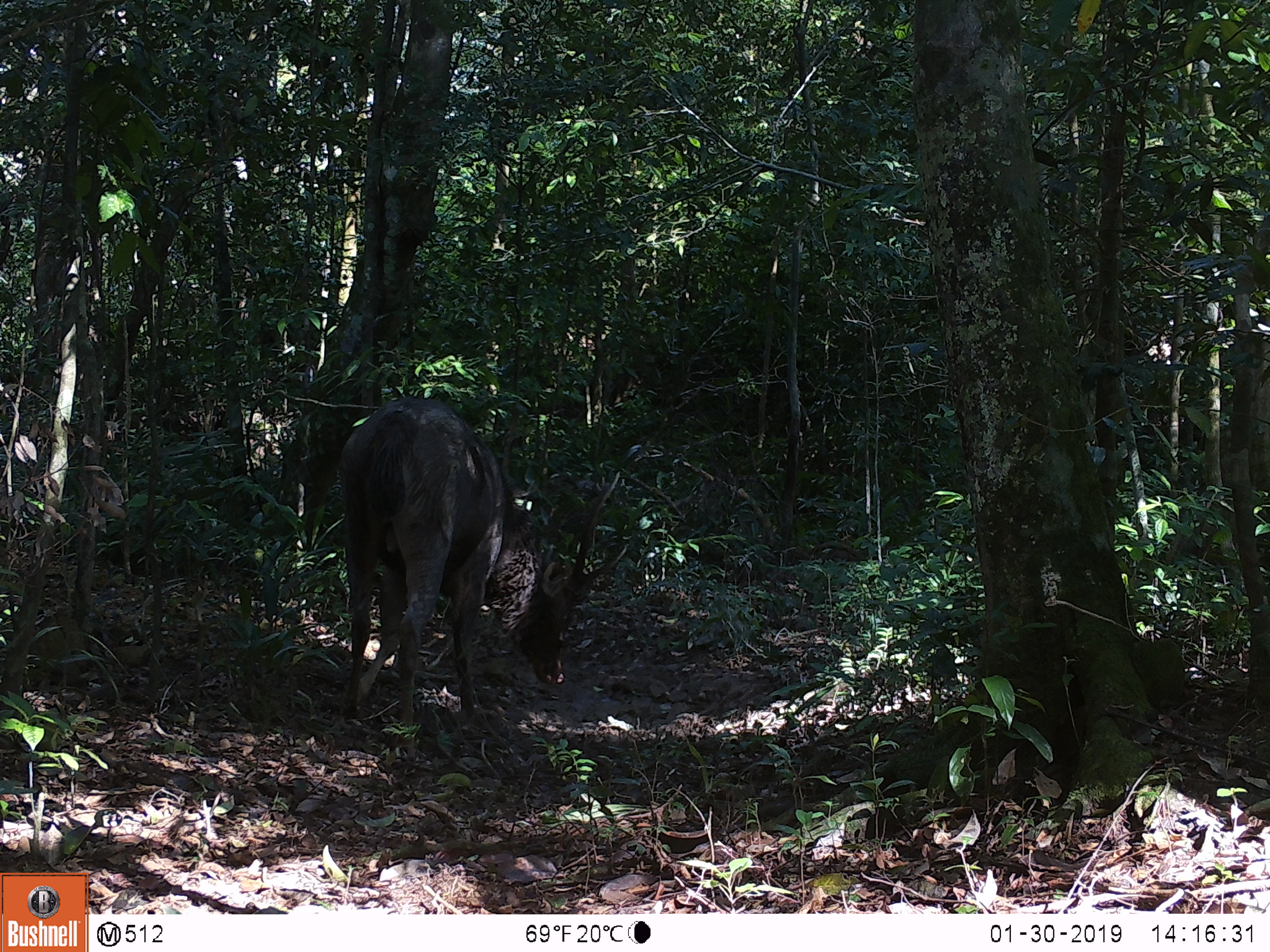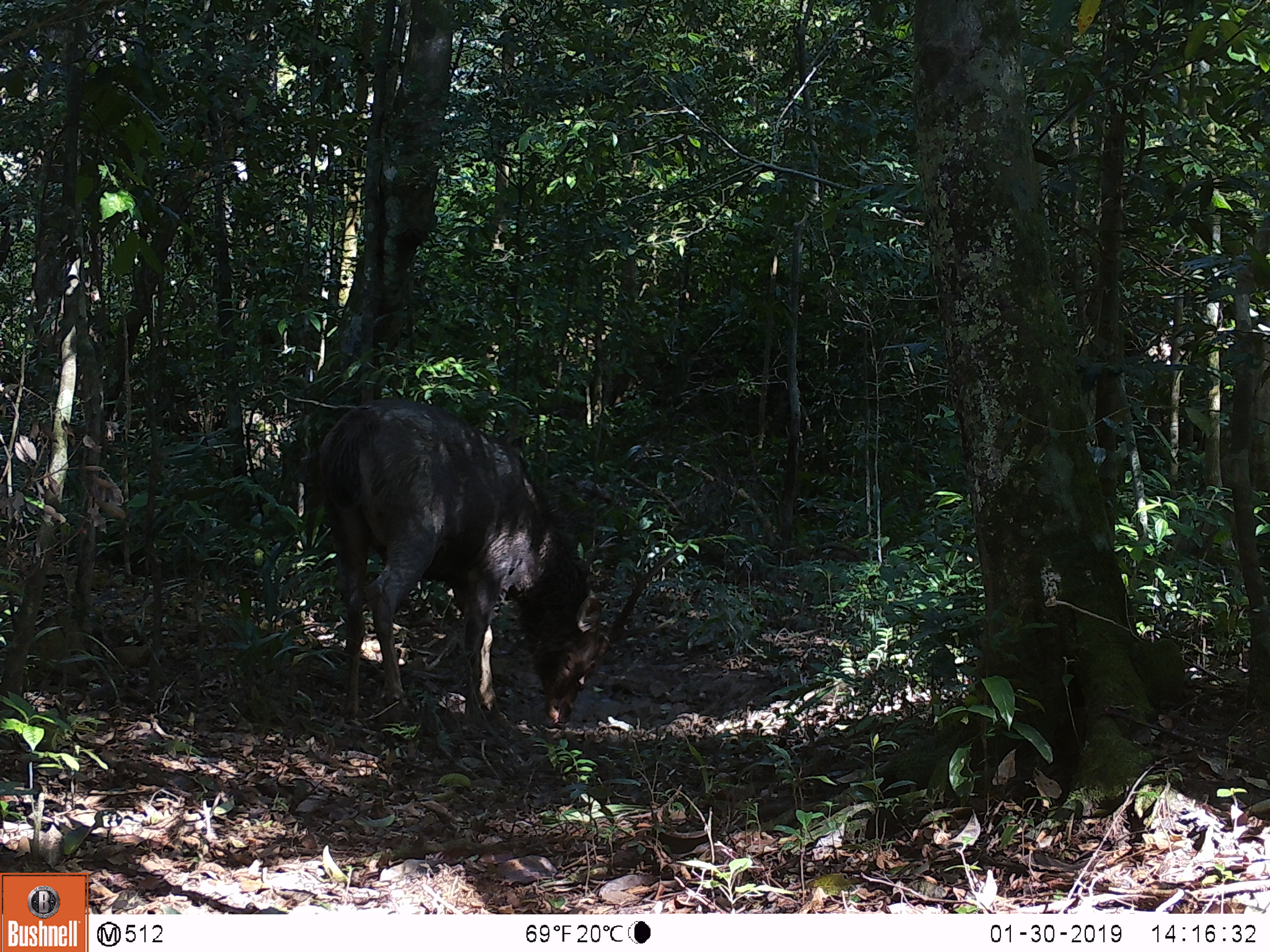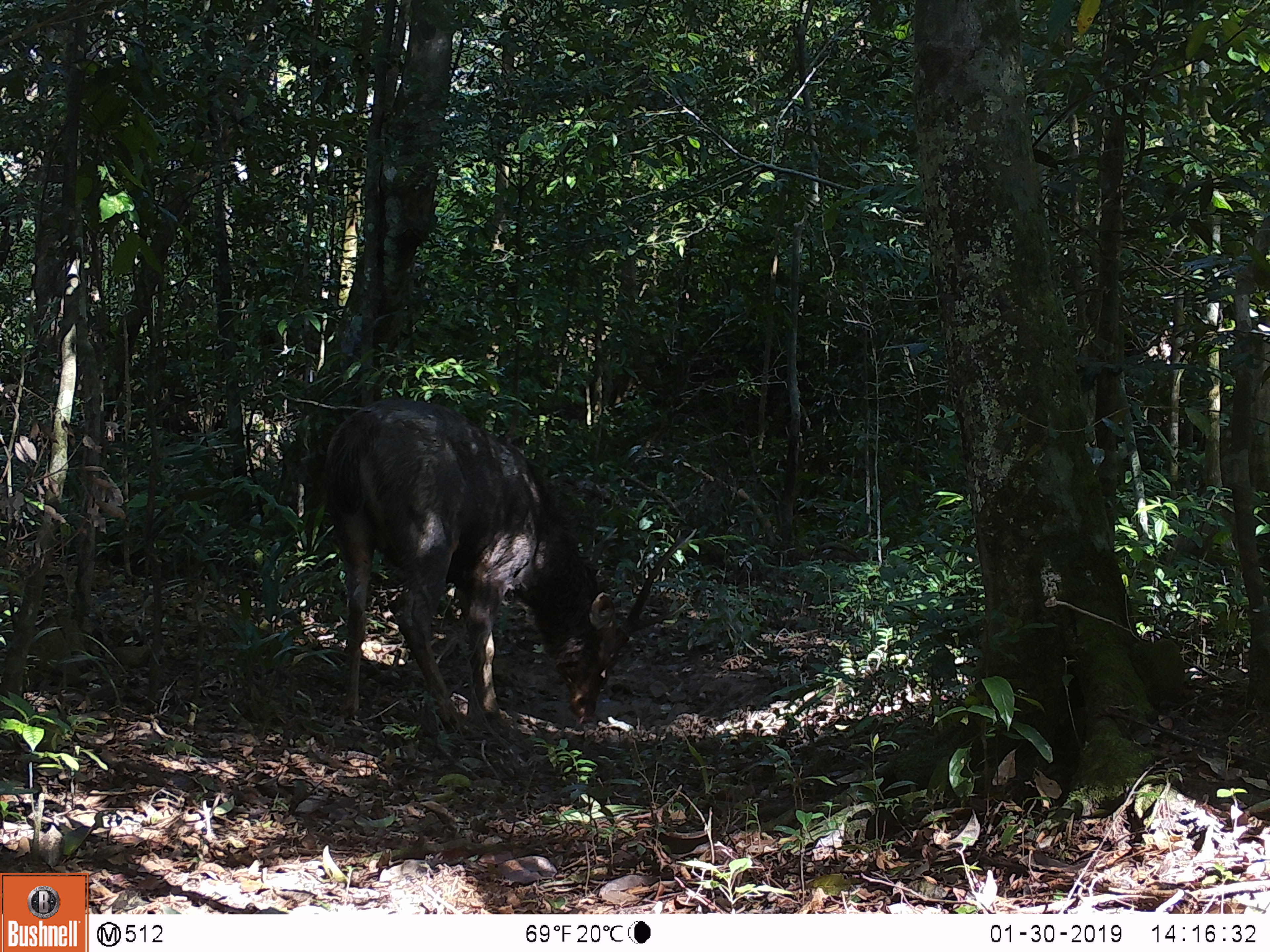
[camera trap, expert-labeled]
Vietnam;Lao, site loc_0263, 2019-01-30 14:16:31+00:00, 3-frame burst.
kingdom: Animalia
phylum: Chordata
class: Mammalia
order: Artiodactyla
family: Cervidae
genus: Rusa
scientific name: Rusa unicolor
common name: sambar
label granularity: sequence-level